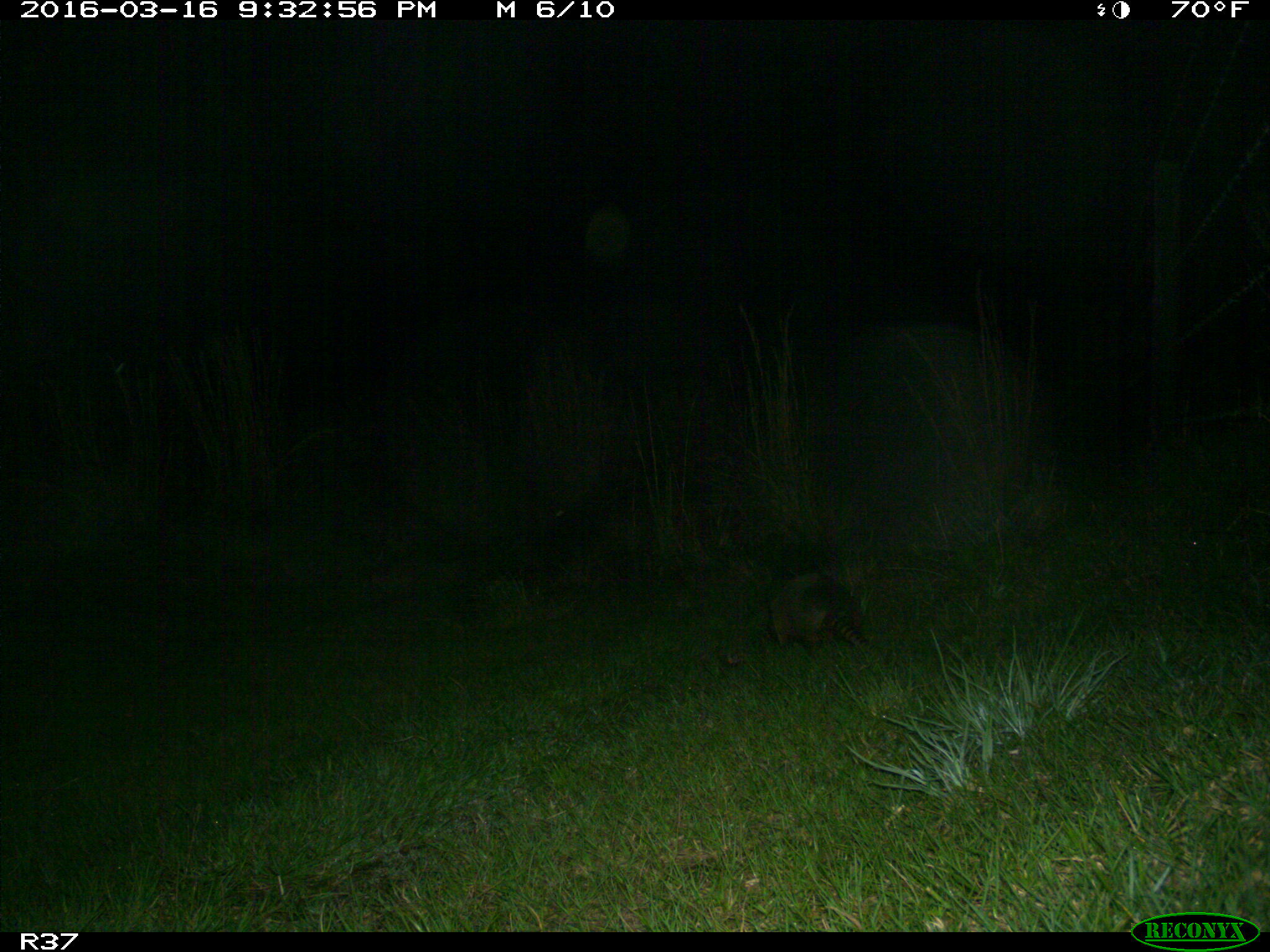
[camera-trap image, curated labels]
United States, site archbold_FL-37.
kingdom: Animalia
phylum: Chordata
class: Mammalia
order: Cingulata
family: Dasypodidae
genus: Dasypus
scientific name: Dasypus novemcinctus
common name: nine-banded armadillo